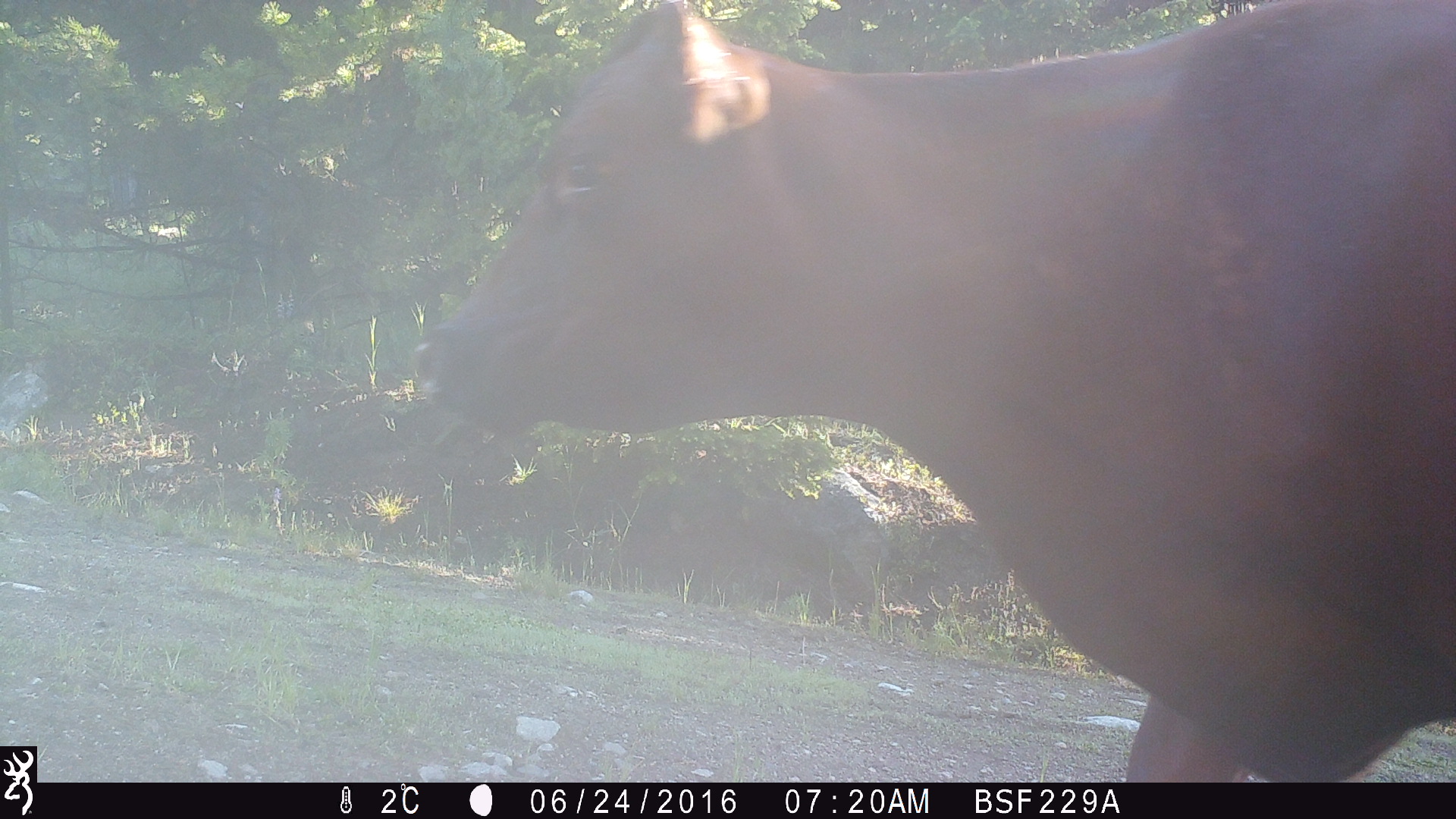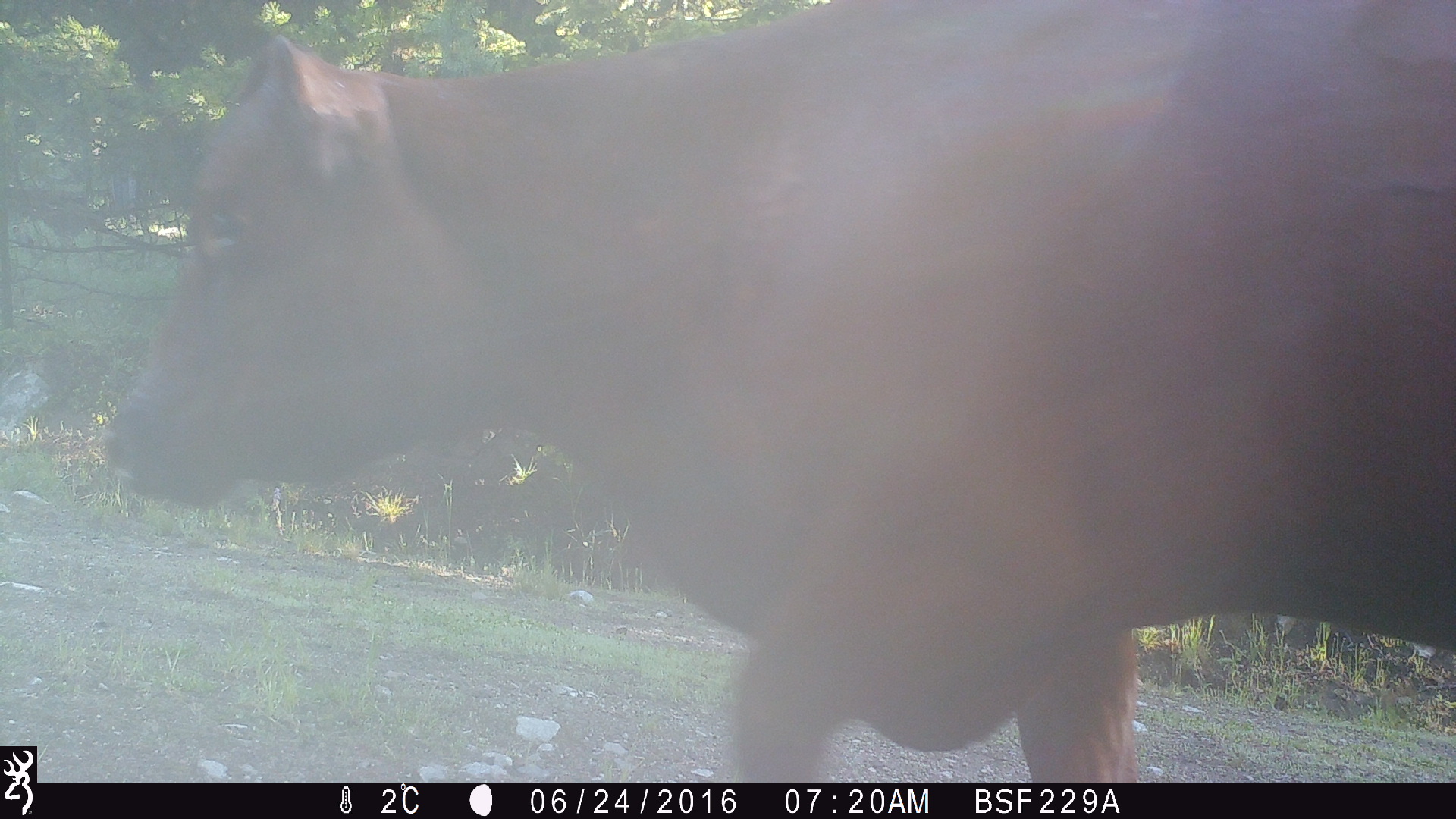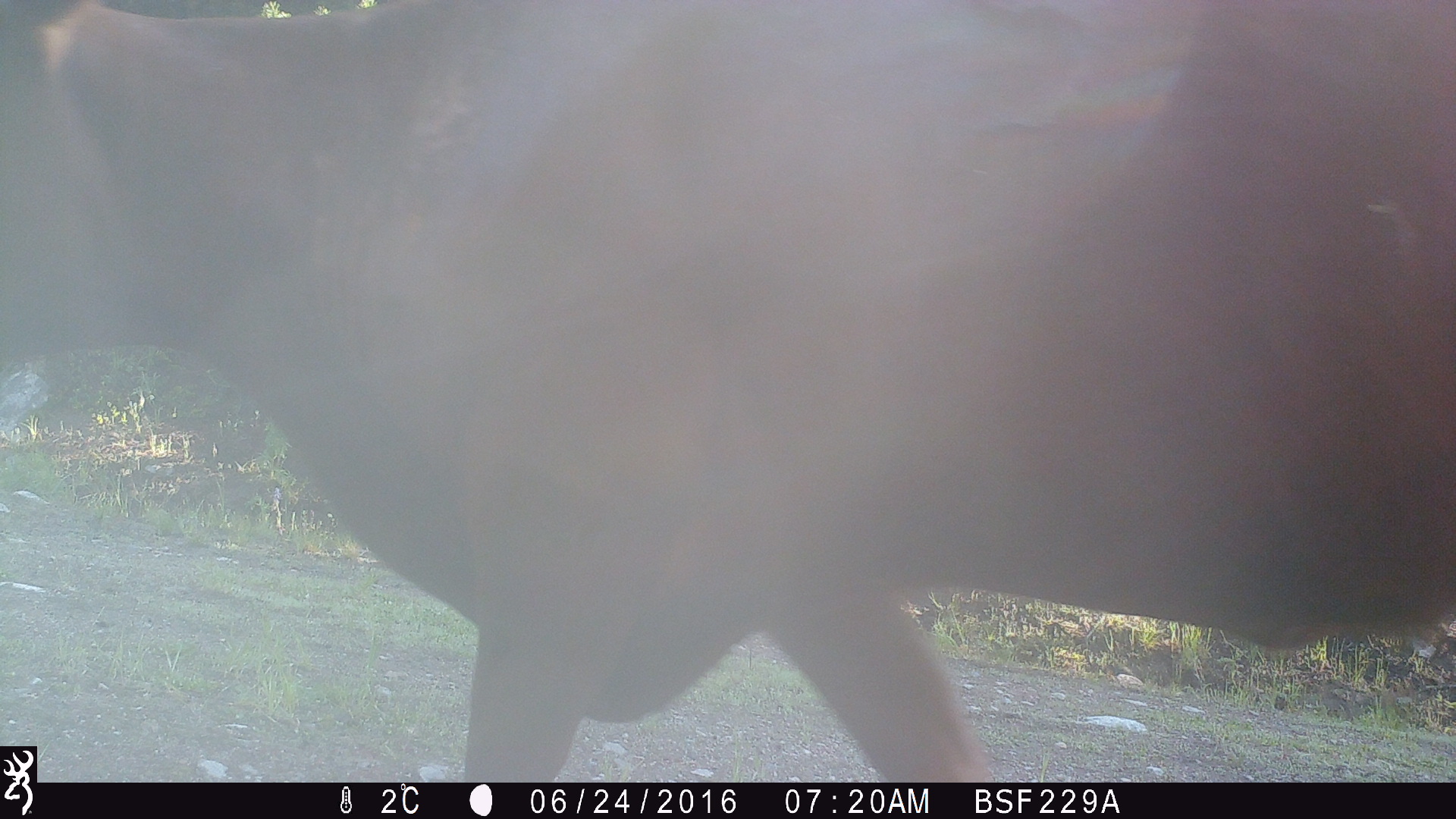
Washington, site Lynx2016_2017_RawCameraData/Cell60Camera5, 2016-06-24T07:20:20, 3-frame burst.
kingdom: Animalia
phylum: Chordata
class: Mammalia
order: Artiodactyla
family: Bovidae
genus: Bos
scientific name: Bos taurus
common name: domestic cattle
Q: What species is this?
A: Domestic cattle (Bos taurus).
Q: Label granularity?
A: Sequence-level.